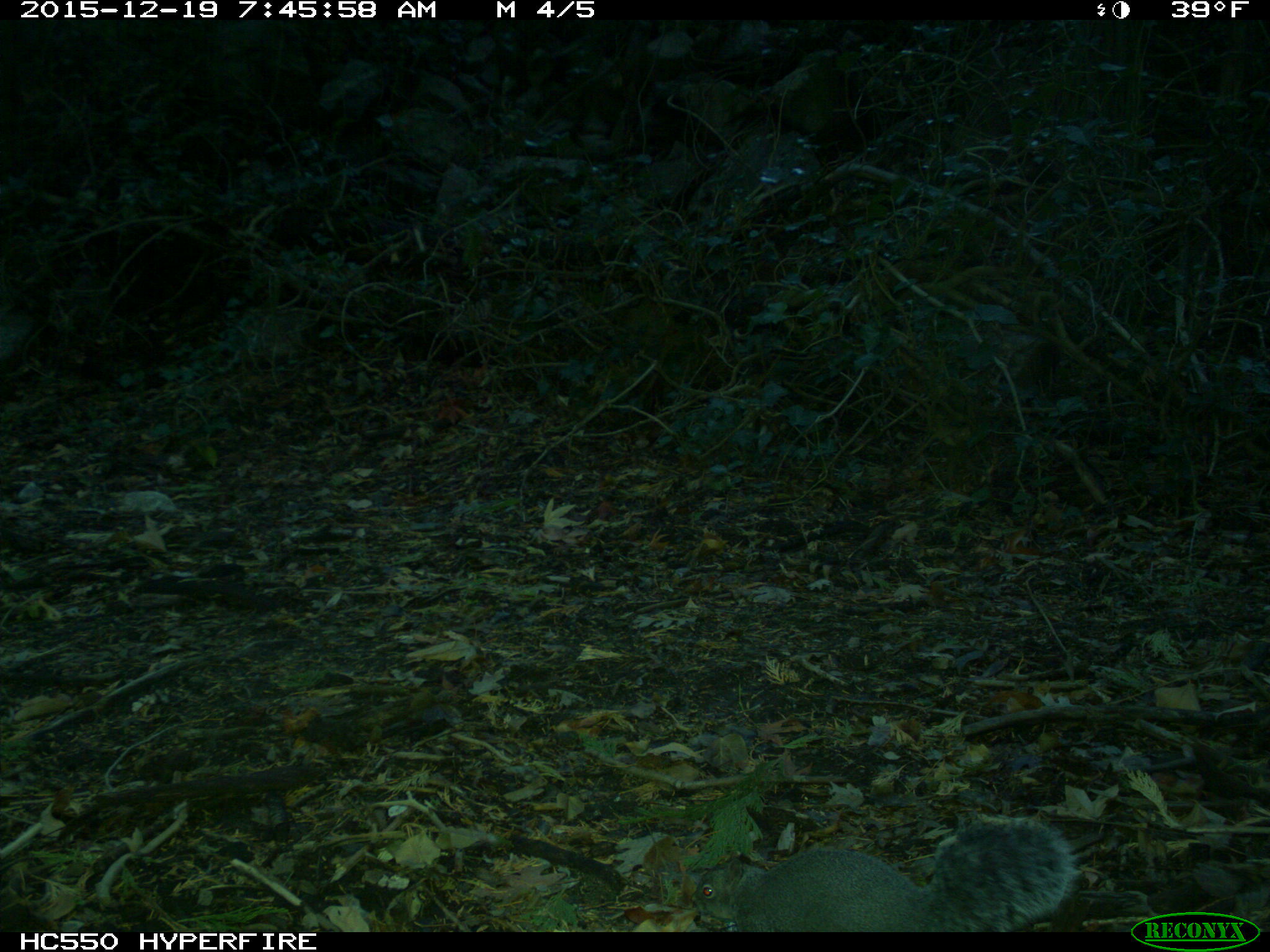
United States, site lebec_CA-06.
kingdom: Animalia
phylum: Chordata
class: Mammalia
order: Rodentia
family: Sciuridae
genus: Sciurus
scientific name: Sciurus carolinensis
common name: eastern gray squirrel